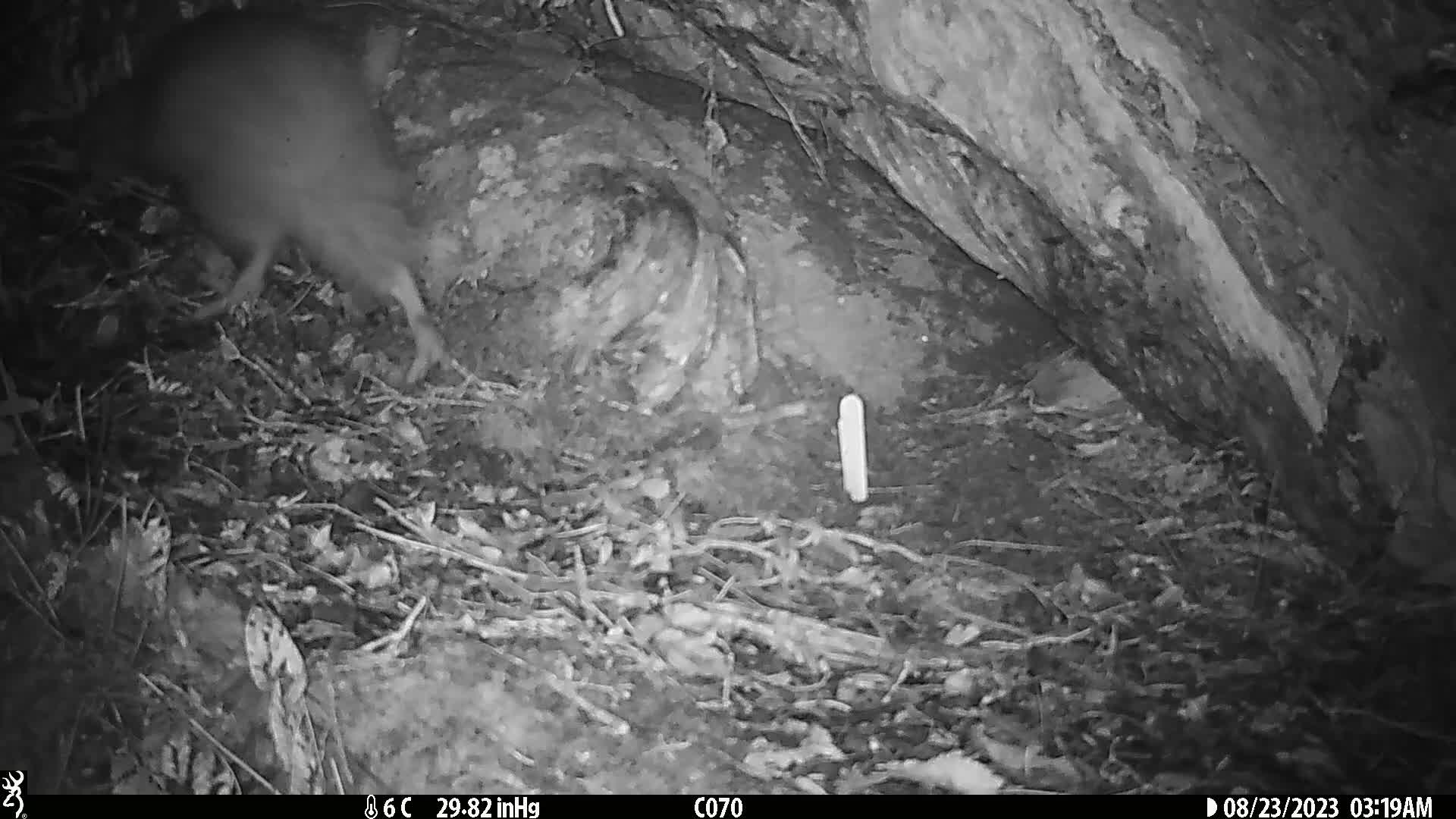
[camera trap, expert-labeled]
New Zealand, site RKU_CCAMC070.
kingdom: Animalia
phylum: Chordata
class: Aves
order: Apterygiformes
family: Apterygidae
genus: Apteryx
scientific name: Apteryx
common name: kiwi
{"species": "kiwi (Apteryx)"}